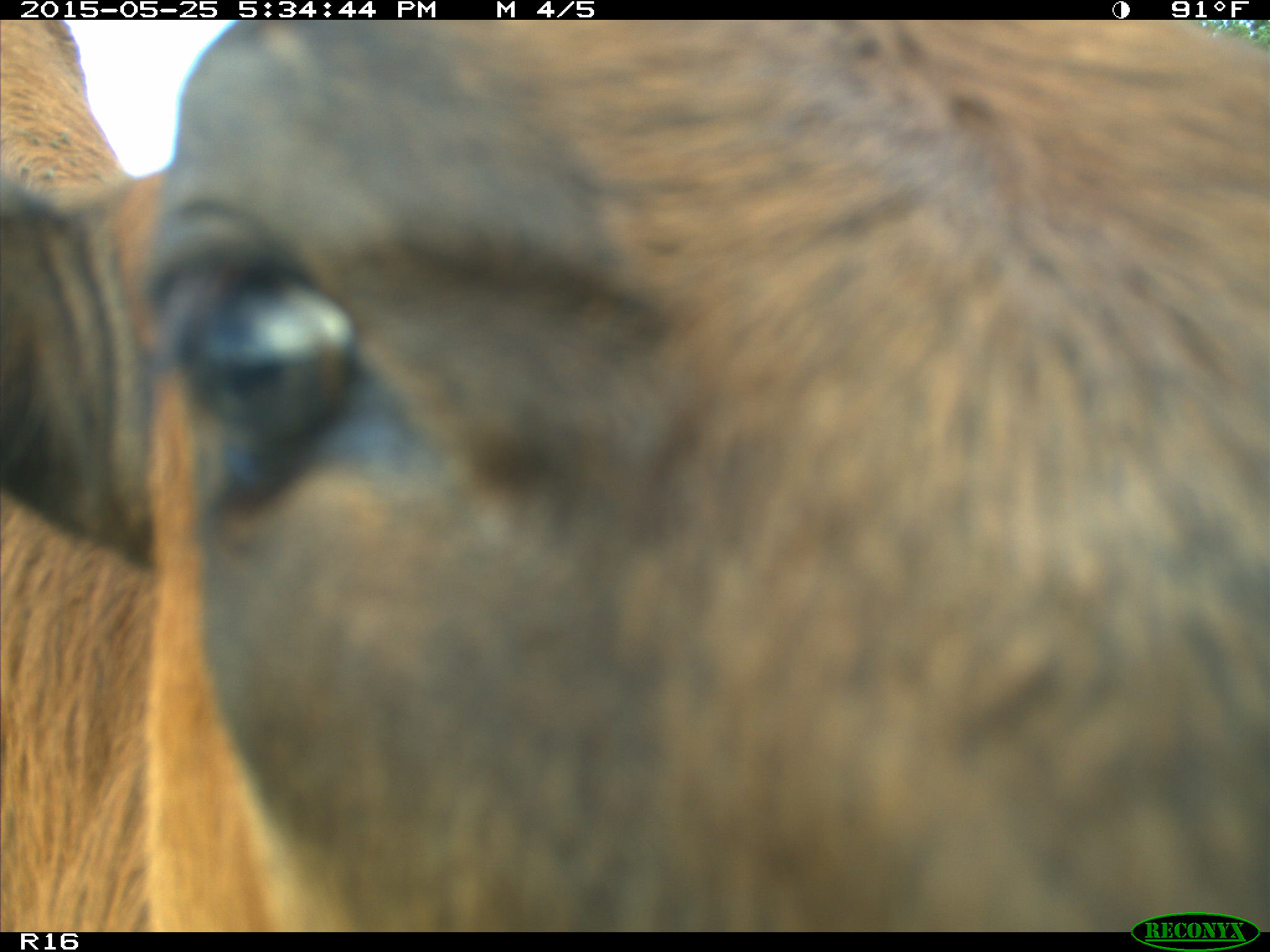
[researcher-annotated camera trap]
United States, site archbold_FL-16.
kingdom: Animalia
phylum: Chordata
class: Mammalia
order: Artiodactyla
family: Bovidae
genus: Bos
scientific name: Bos taurus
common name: domestic cow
Bos taurus (domestic cow).